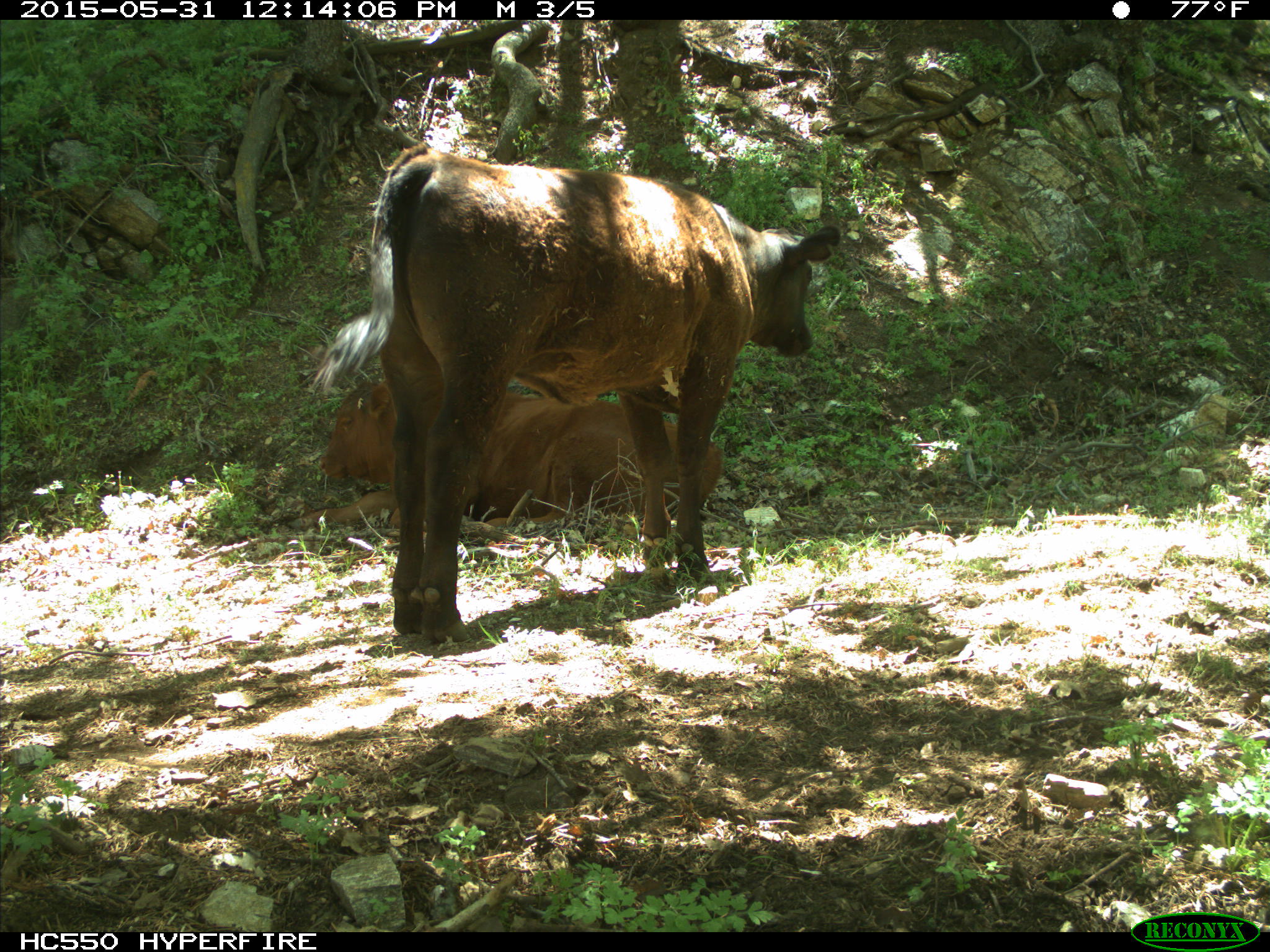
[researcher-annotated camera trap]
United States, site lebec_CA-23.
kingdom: Animalia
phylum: Chordata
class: Mammalia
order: Artiodactyla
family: Bovidae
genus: Bos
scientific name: Bos taurus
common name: domestic cow